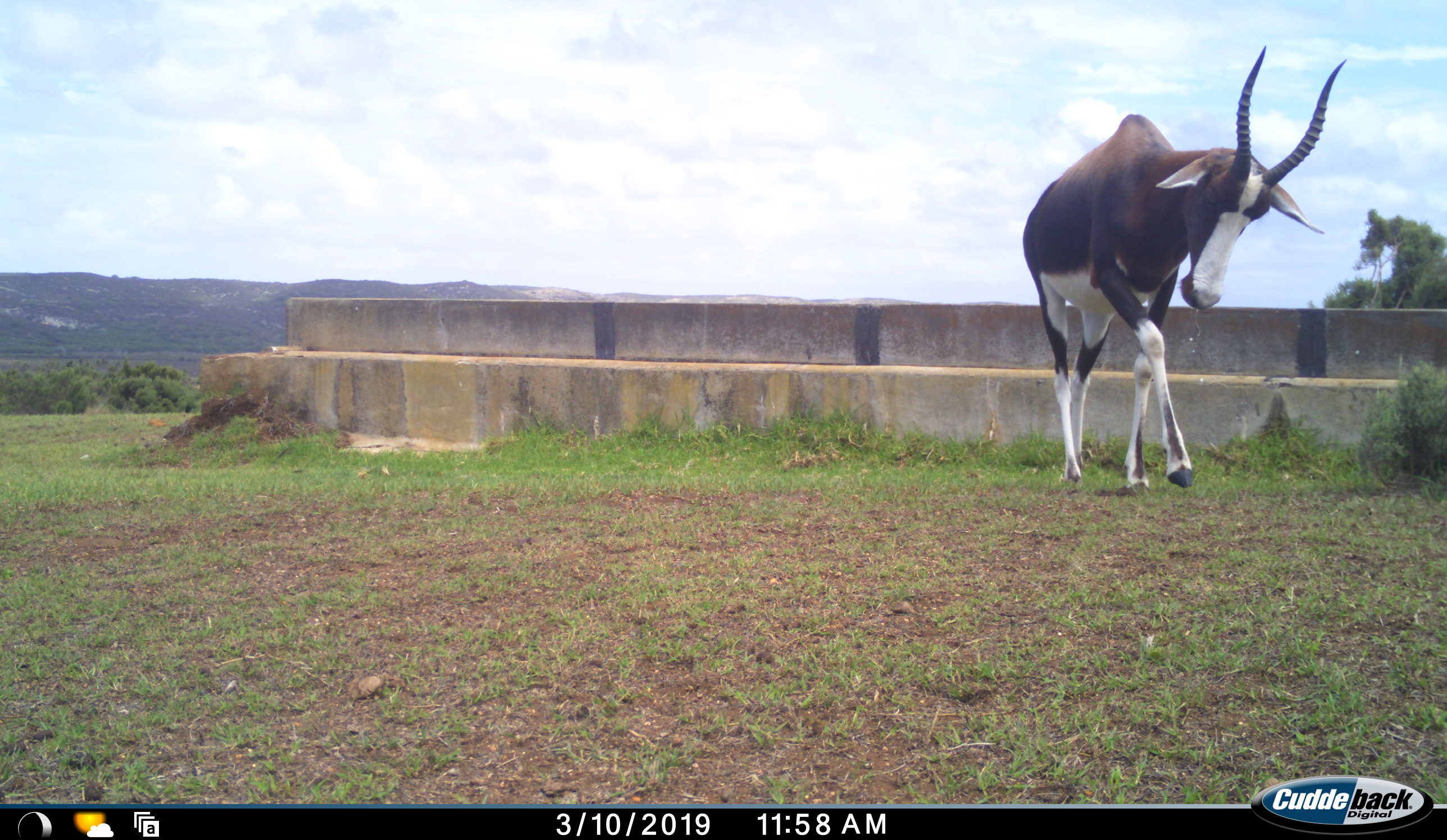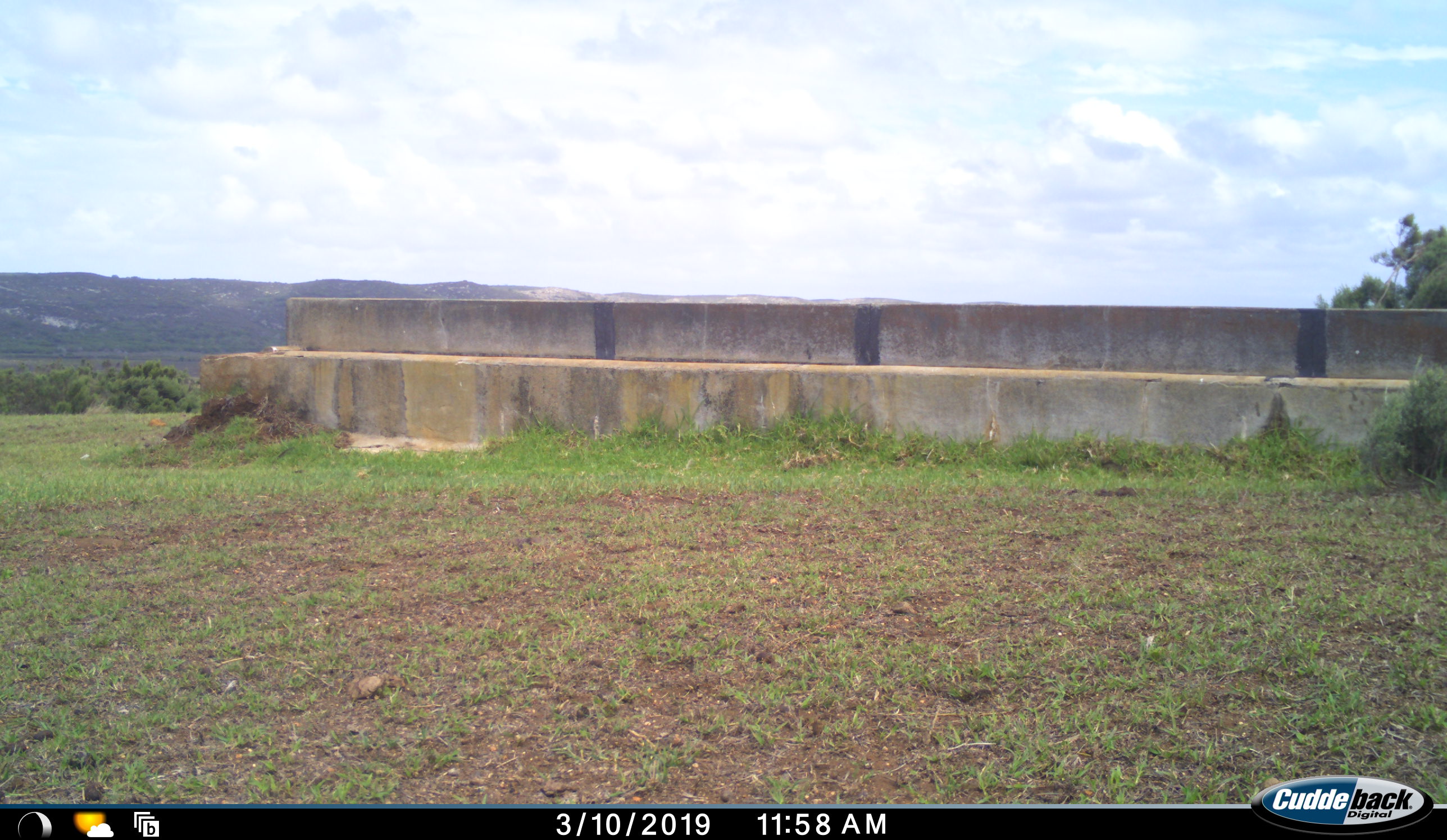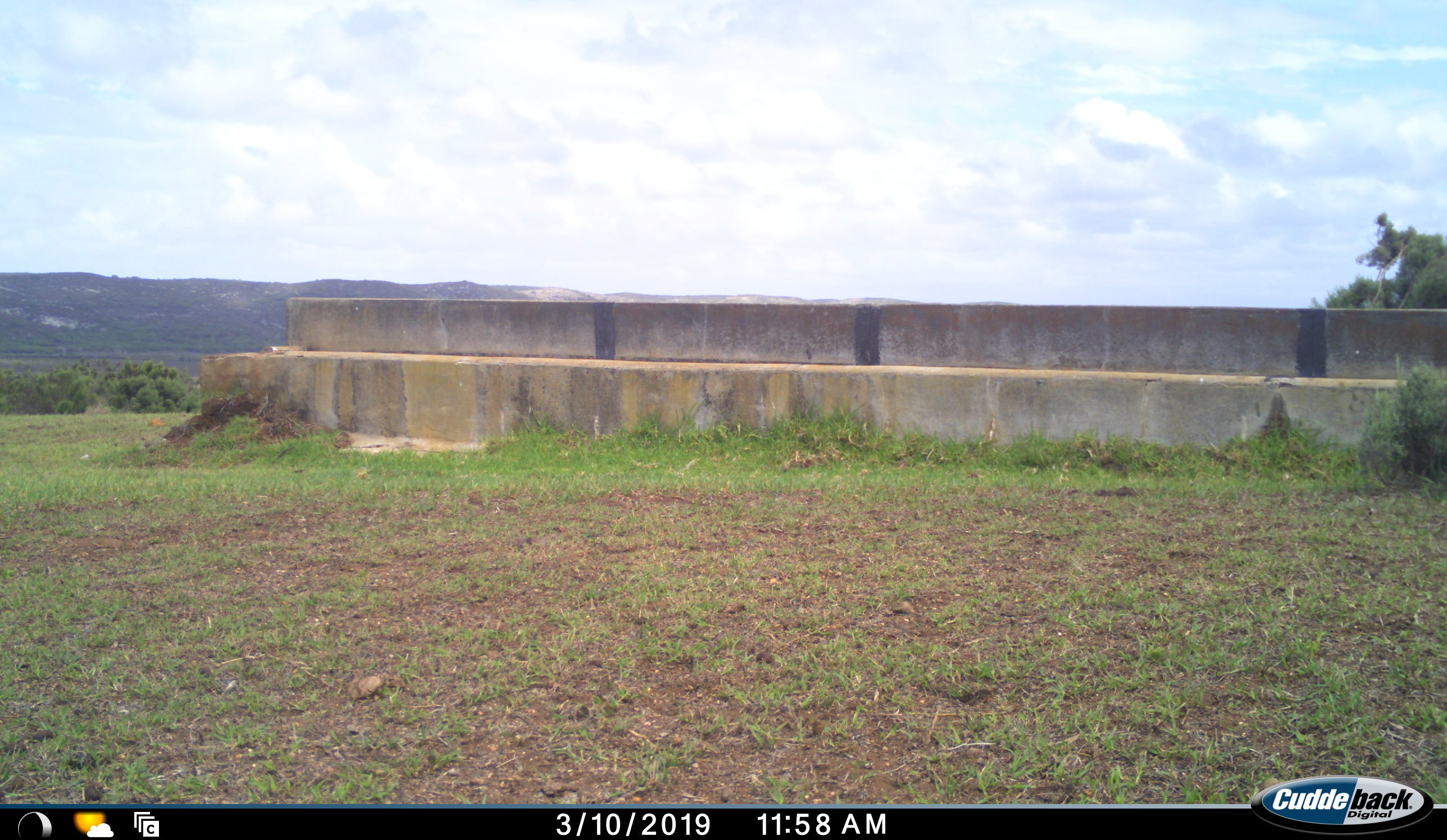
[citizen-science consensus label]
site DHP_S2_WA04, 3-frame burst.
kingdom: Animalia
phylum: Chordata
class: Mammalia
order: Artiodactyla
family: Bovidae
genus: Damaliscus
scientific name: Damaliscus pygargus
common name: bontebok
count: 1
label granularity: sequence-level